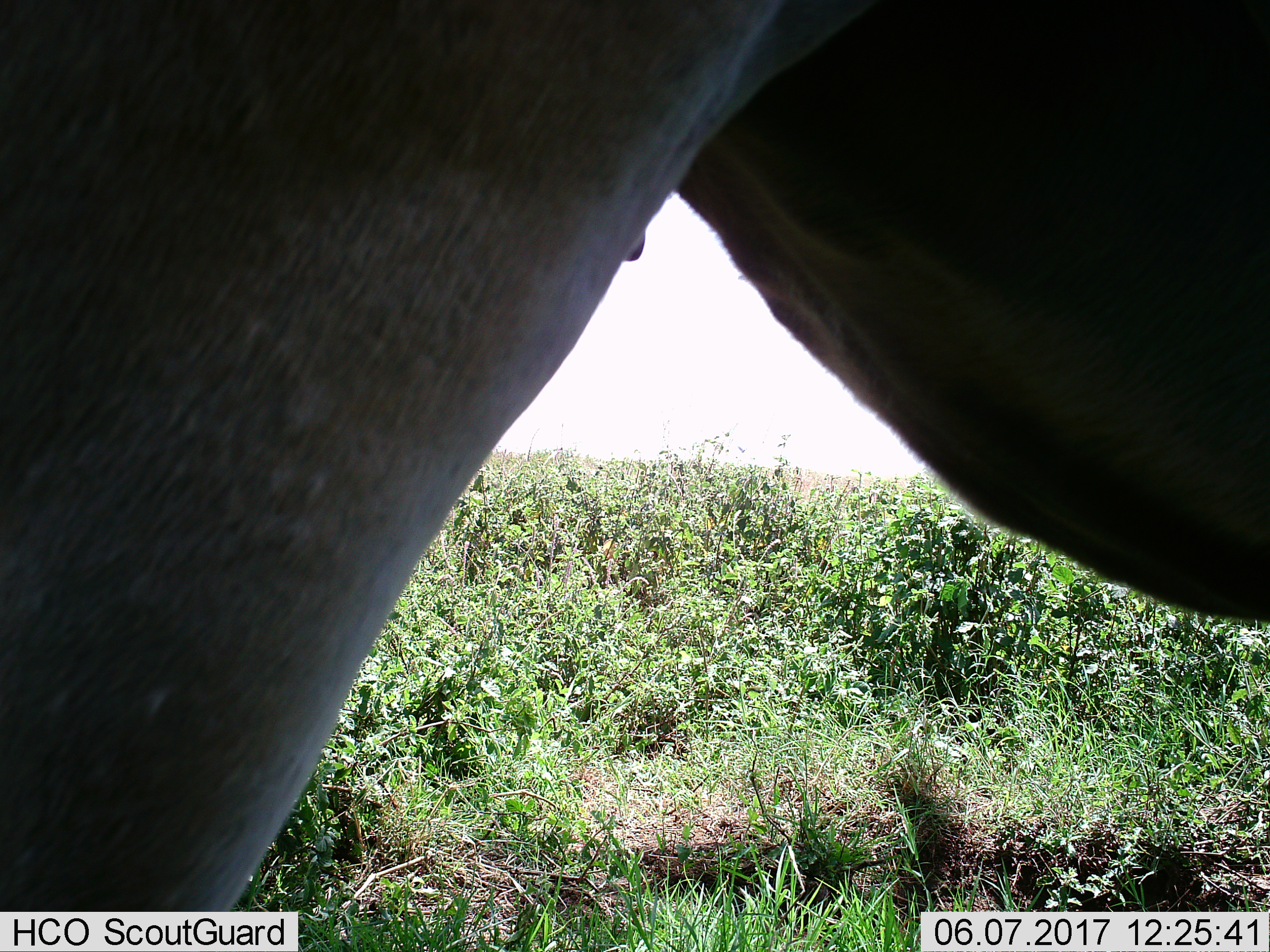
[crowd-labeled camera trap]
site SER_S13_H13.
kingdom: Animalia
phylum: Chordata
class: Mammalia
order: Artiodactyla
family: Bovidae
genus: Connochaetes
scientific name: Connochaetes taurinus taurinus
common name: blue wildebeest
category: wildebeestblue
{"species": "wildebeestblue (blue wildebeest) (Connochaetes taurinus taurinus)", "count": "1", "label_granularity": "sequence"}